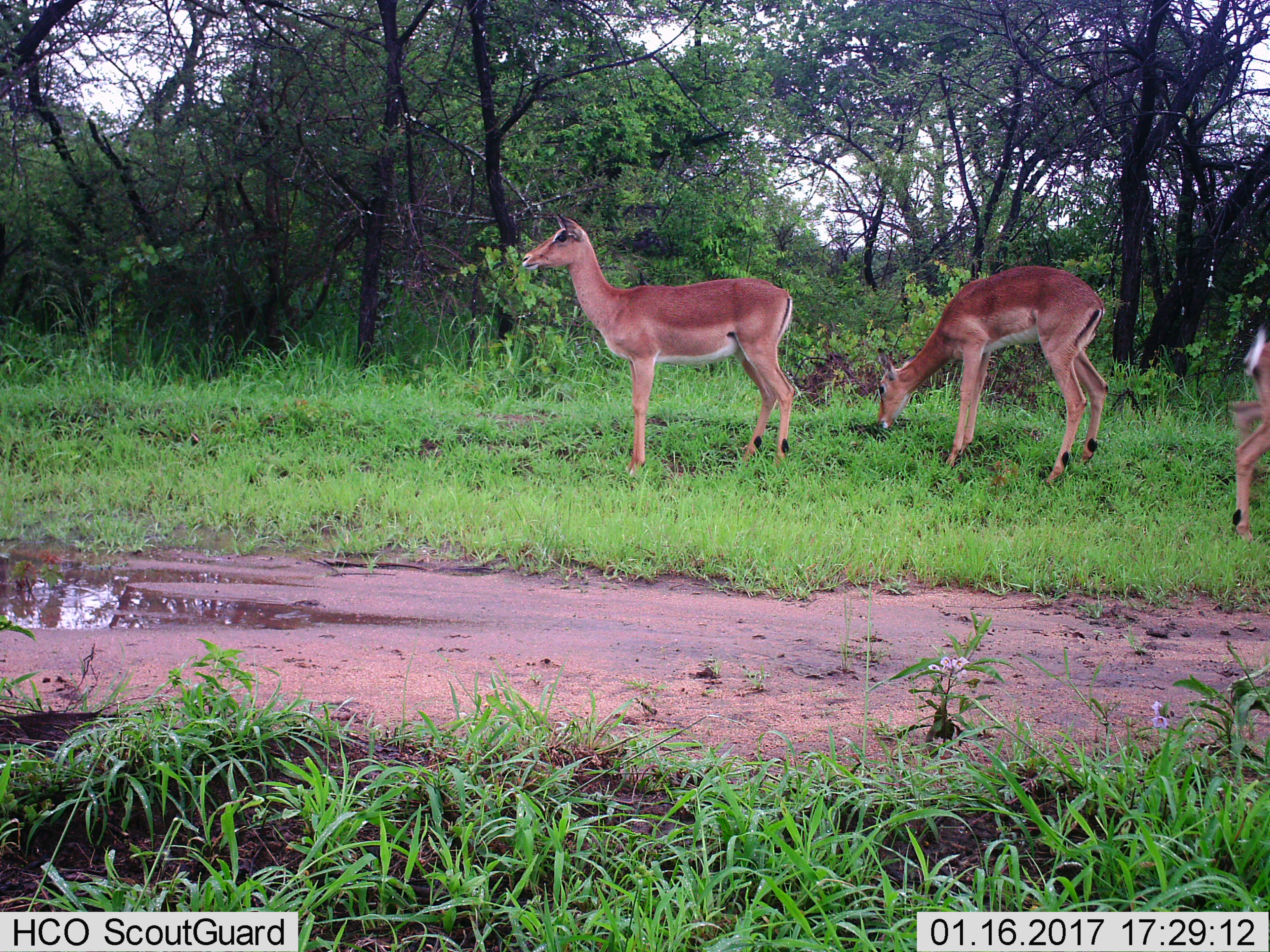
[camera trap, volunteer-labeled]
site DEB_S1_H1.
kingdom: Animalia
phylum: Chordata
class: Mammalia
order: Artiodactyla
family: Bovidae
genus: Aepyceros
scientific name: Aepyceros melampus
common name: impala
Impala (Aepyceros melampus), count 3. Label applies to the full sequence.